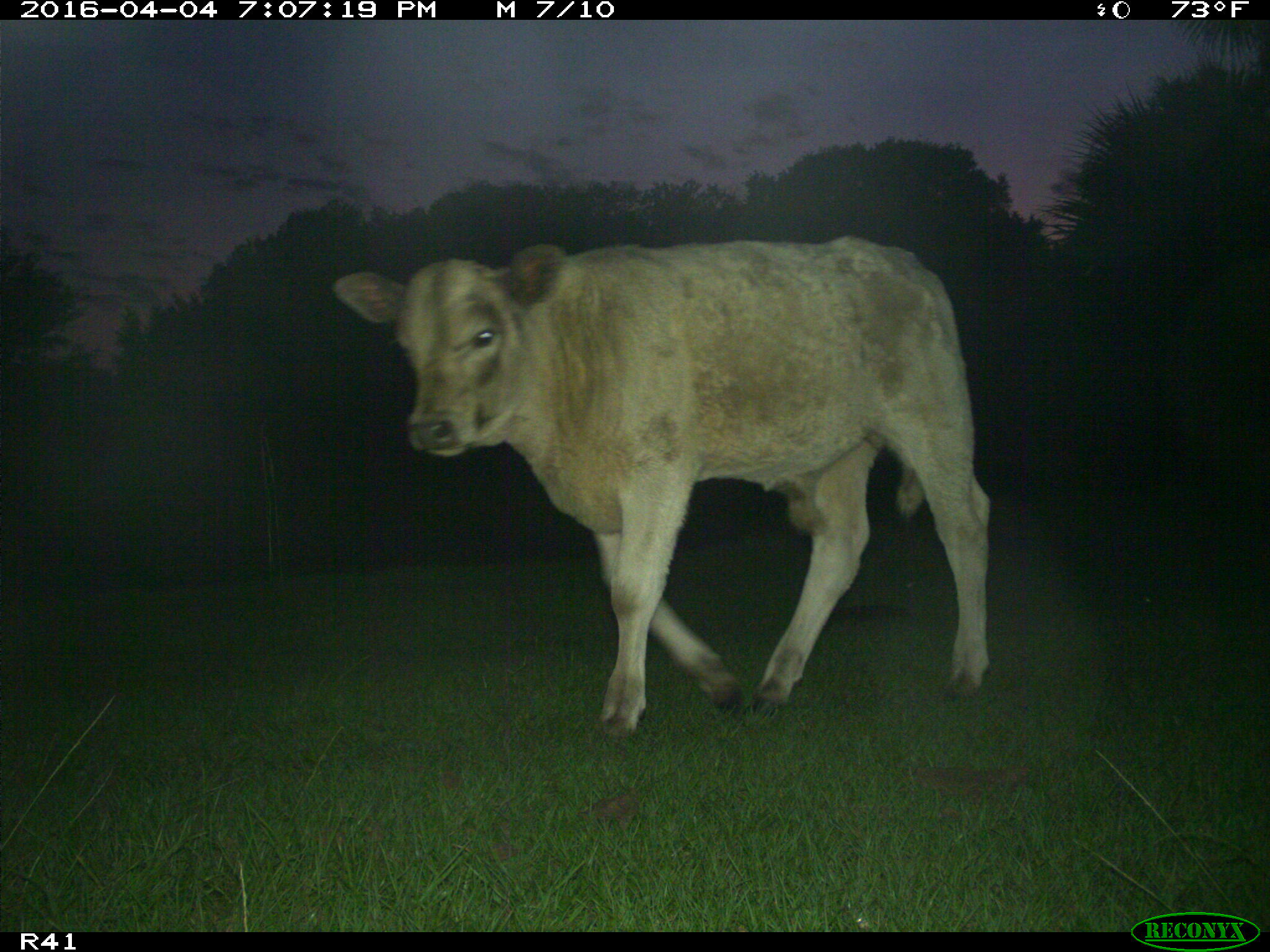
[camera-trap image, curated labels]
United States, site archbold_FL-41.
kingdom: Animalia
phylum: Chordata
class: Mammalia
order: Artiodactyla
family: Bovidae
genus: Bos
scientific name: Bos taurus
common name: domestic cow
Bos taurus (domestic cow).